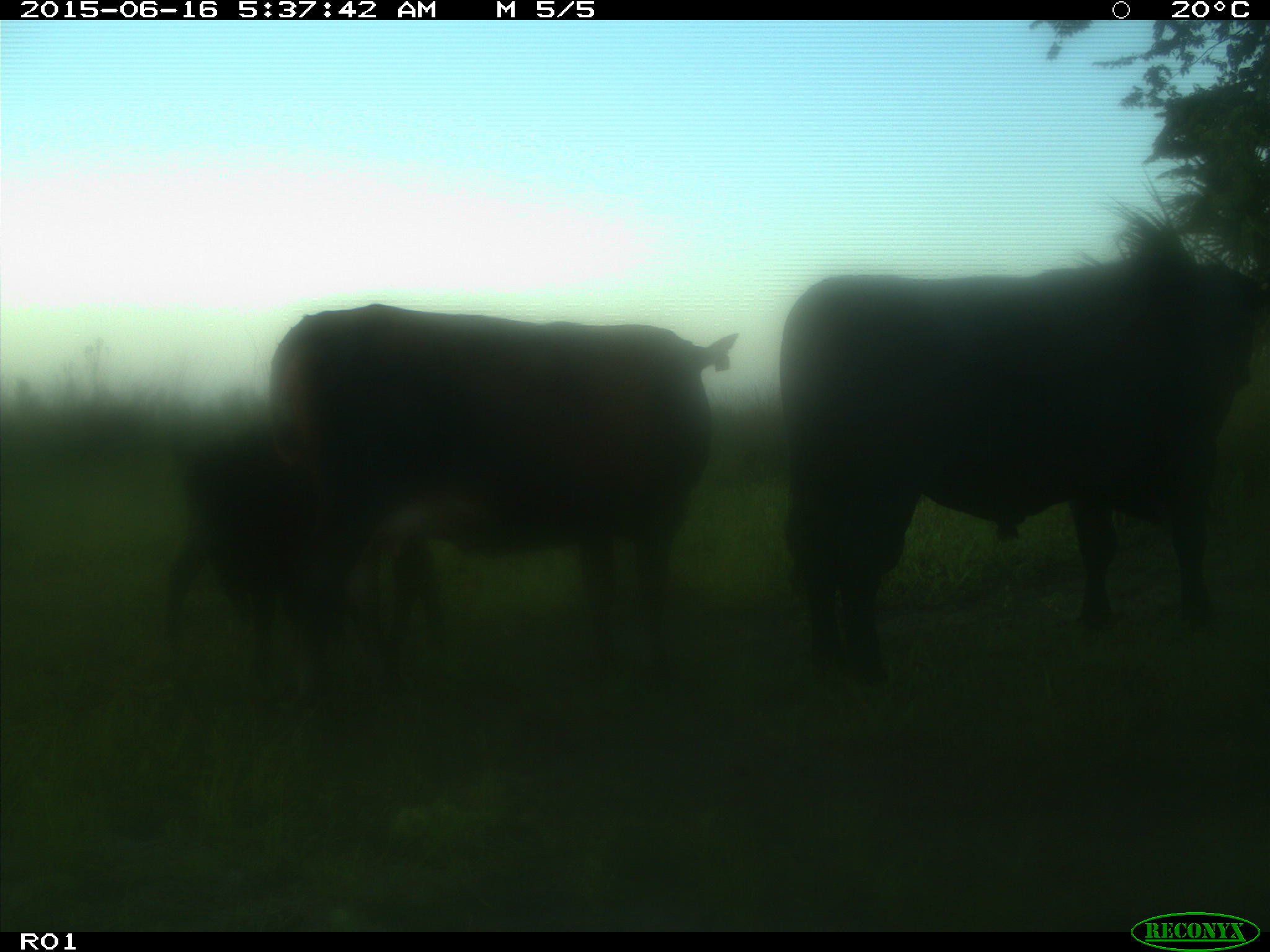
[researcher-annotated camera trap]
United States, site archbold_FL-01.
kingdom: Animalia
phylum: Chordata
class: Mammalia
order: Artiodactyla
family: Bovidae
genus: Bos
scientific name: Bos taurus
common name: domestic cow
Bos taurus (domestic cow).